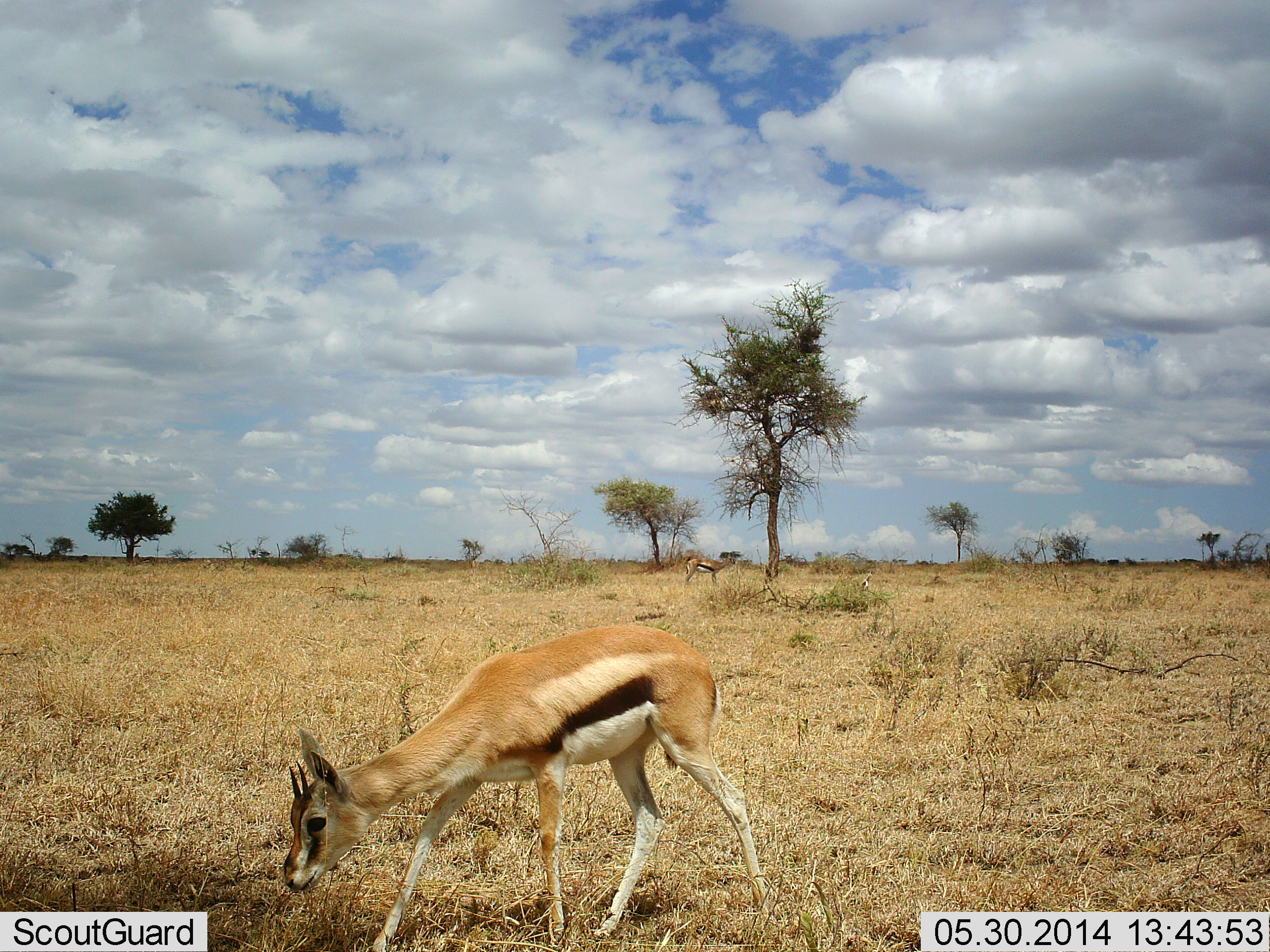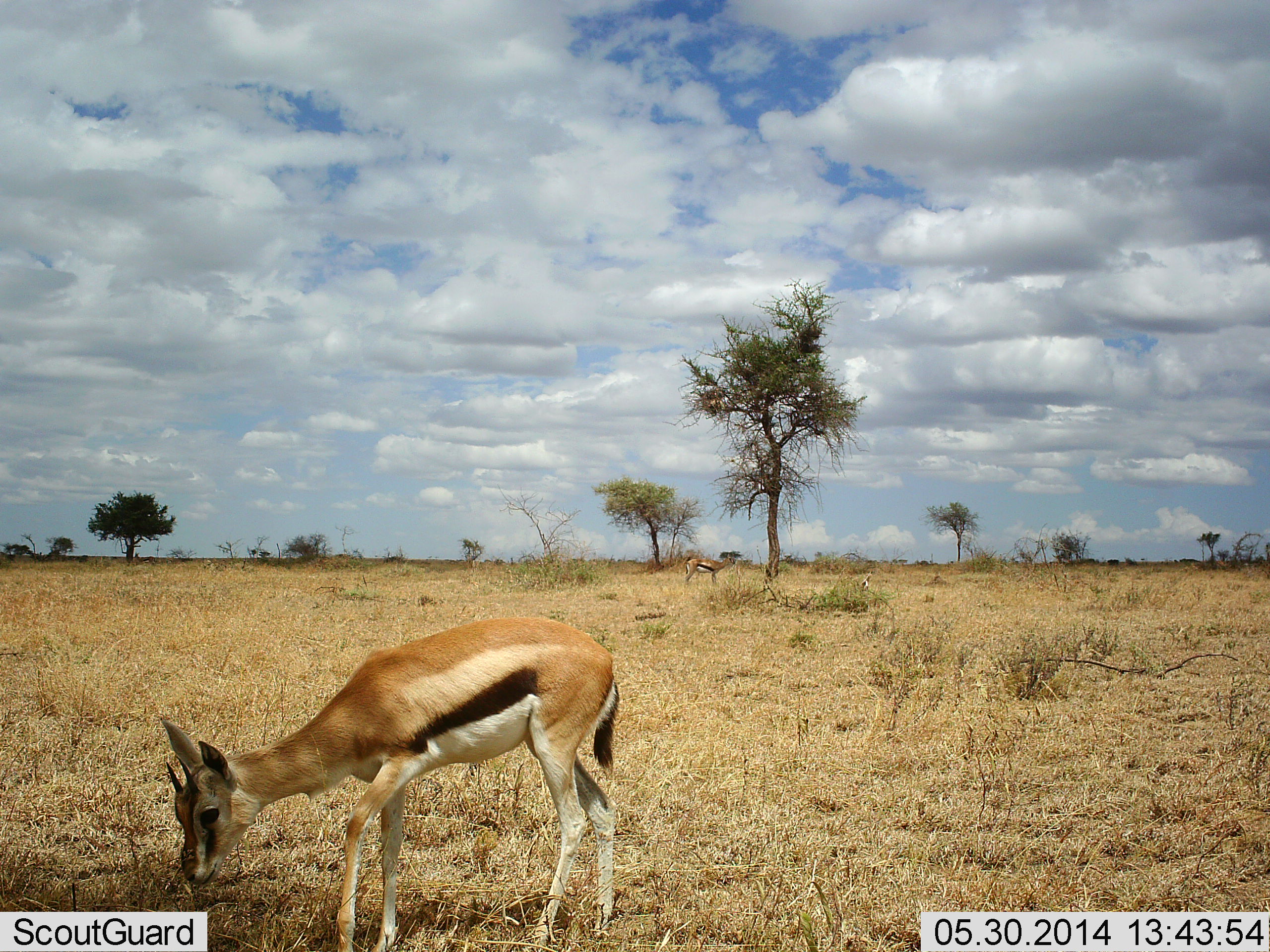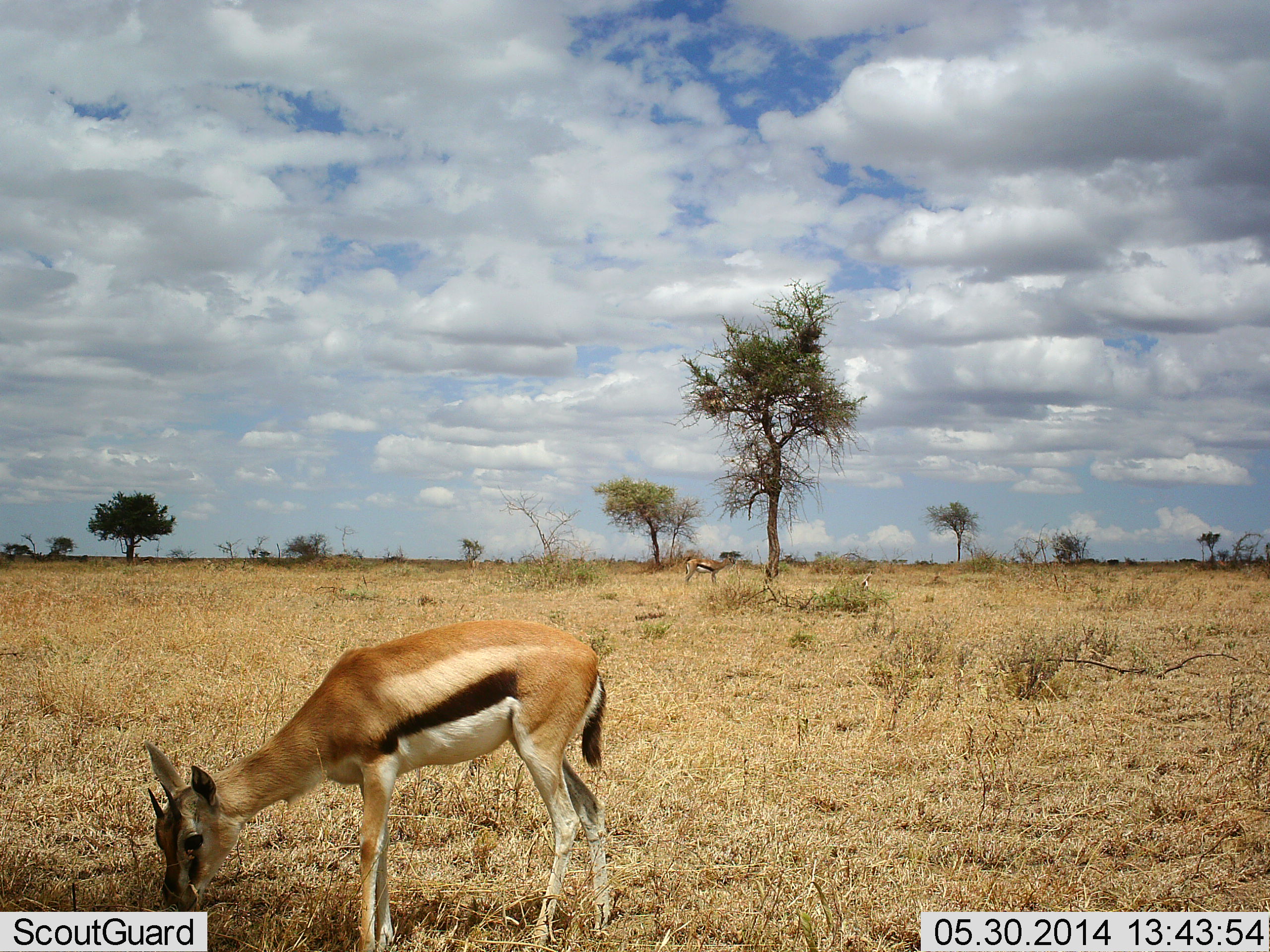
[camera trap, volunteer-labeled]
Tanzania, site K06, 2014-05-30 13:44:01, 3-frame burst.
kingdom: Animalia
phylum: Chordata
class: Mammalia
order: Artiodactyla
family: Bovidae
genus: Eudorcas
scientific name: Eudorcas thomsonii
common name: thomson's gazelle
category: gazellethomsons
Gazellethomsons (thomson's gazelle) (Eudorcas thomsonii), count 2. Behavior (volunteer vote fractions): standing 50%, resting 0%, moving 20%, interacting 0%. Young present (vote fraction): 10%. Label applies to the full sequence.